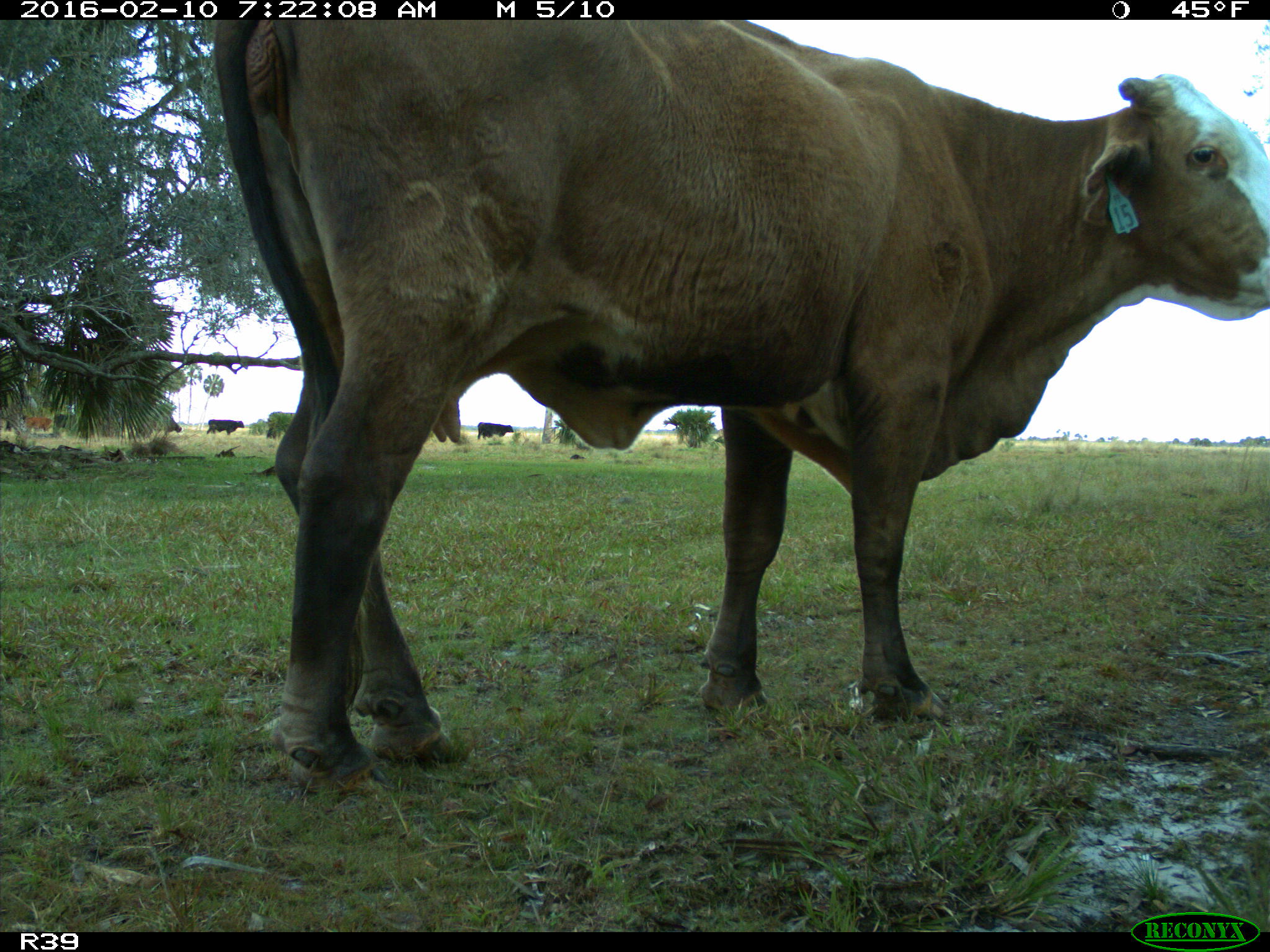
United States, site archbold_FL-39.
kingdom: Animalia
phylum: Chordata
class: Mammalia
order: Artiodactyla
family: Bovidae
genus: Bos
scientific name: Bos taurus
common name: domestic cow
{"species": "Bos taurus (domestic cow)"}